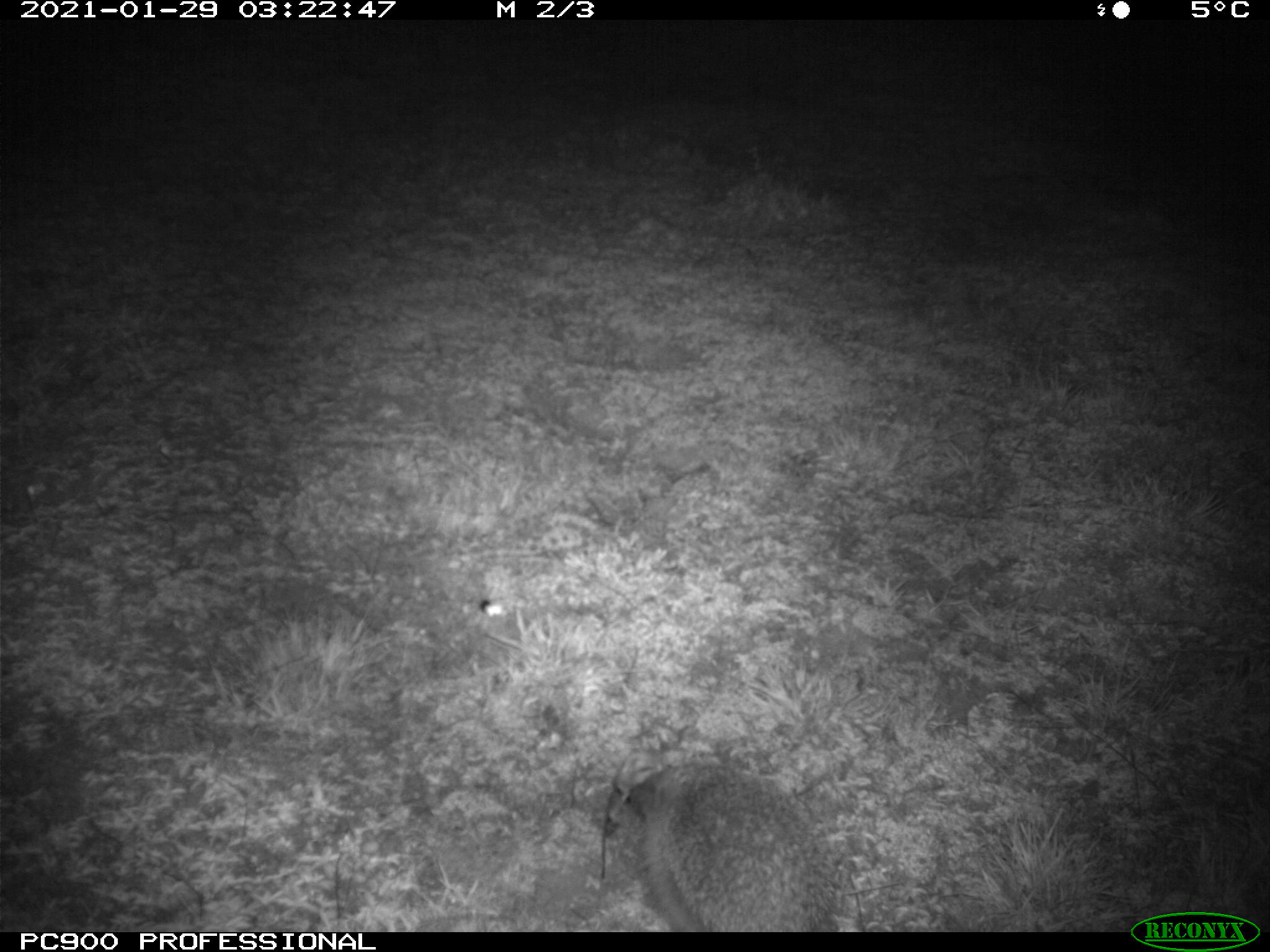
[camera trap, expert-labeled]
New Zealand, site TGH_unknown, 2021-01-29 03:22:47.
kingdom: Animalia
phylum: Chordata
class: Mammalia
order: Eulipotyphla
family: Erinaceidae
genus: Erinaceus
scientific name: Erinaceus europaeus europaeus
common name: european hedgehog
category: hedgehog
Hedgehog (european hedgehog) (Erinaceus europaeus europaeus).